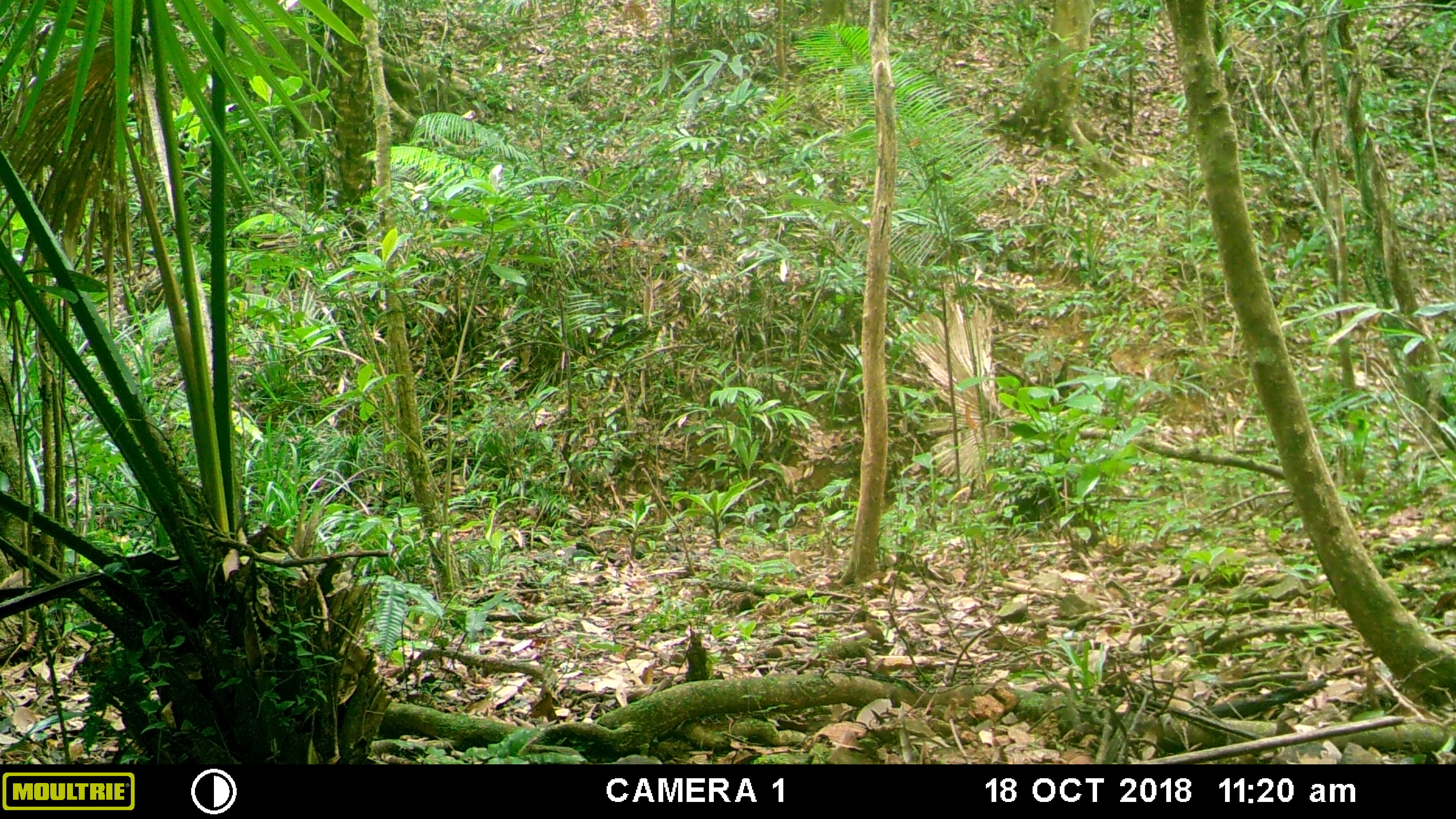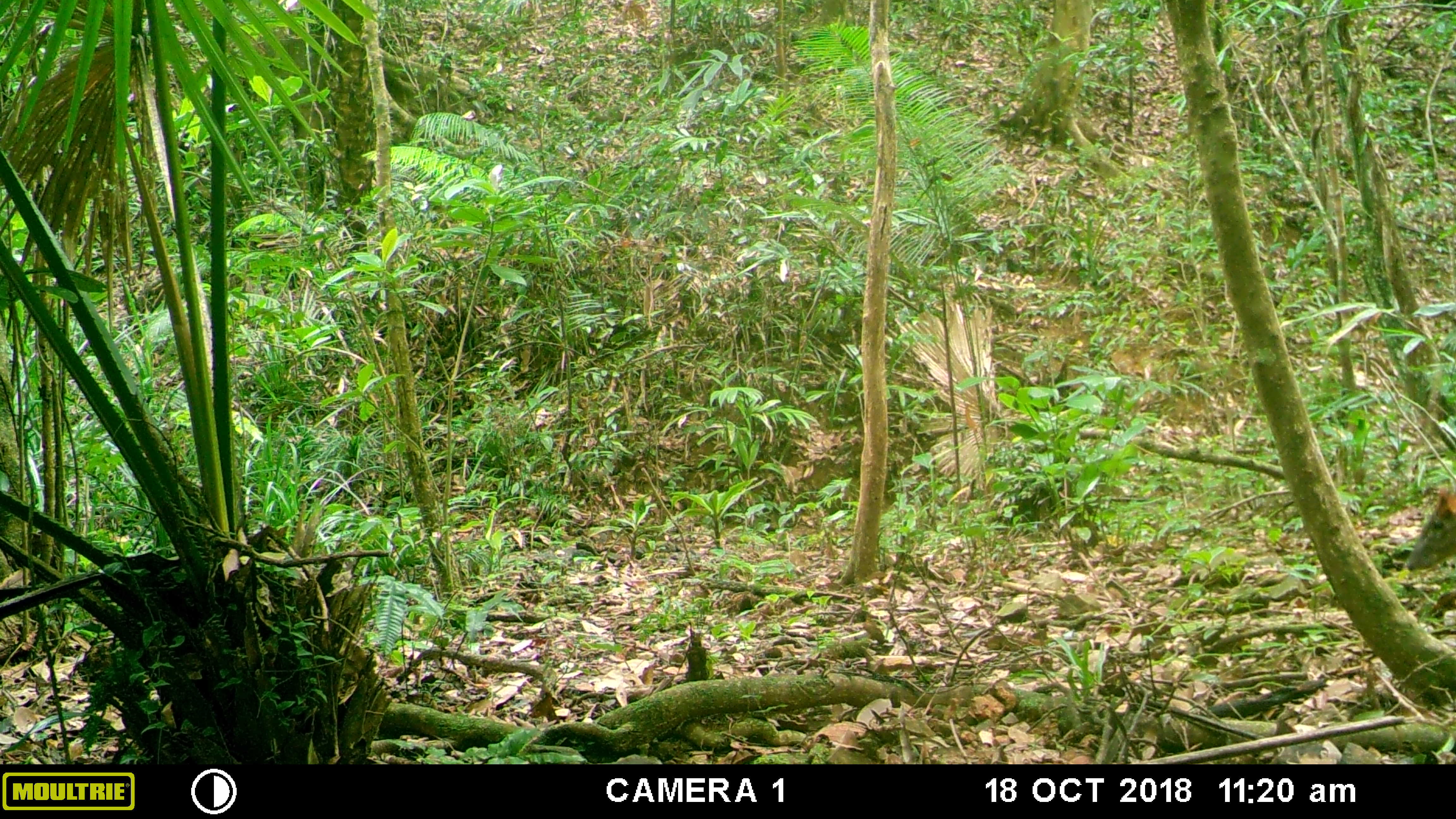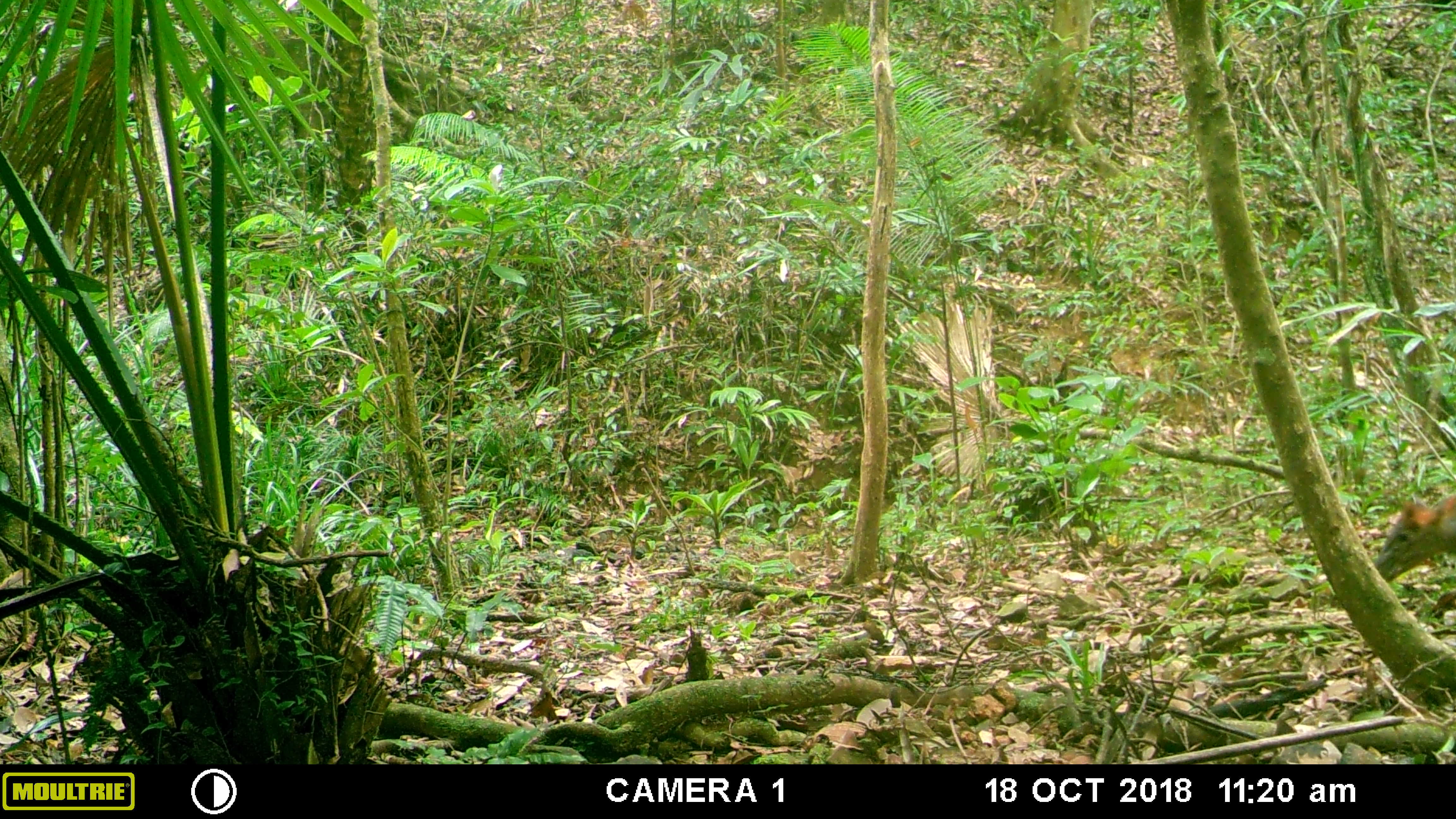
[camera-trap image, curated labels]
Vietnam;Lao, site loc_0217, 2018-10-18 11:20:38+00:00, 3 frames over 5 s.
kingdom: Animalia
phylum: Chordata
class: Mammalia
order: Artiodactyla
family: Cervidae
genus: Muntiacus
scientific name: Muntiacus rooseveltorum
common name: roosevelt's muntjac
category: roosevelts muntjac group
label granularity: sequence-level